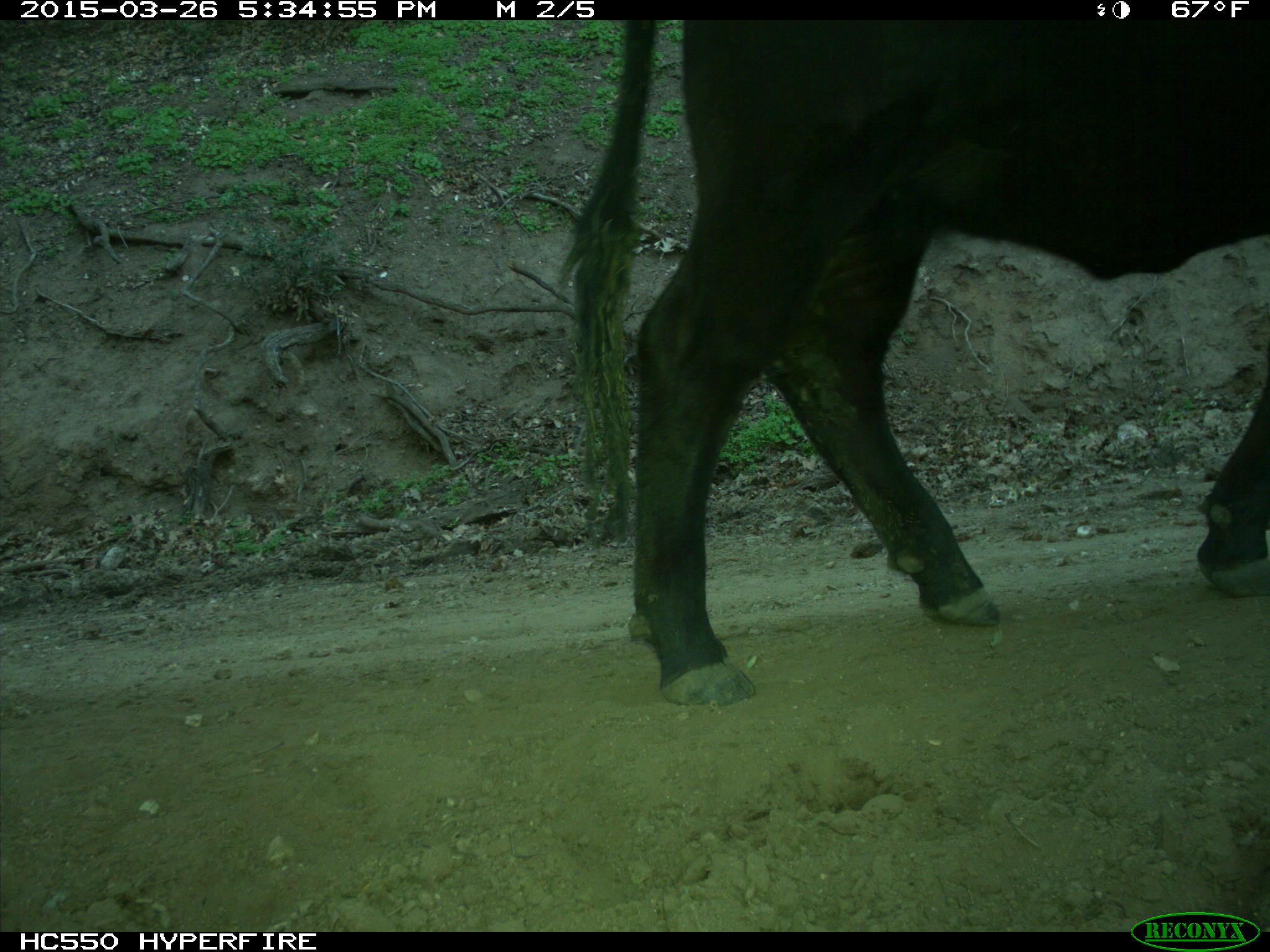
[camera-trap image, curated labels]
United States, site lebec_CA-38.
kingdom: Animalia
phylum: Chordata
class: Mammalia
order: Artiodactyla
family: Bovidae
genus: Bos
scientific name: Bos taurus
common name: domestic cow